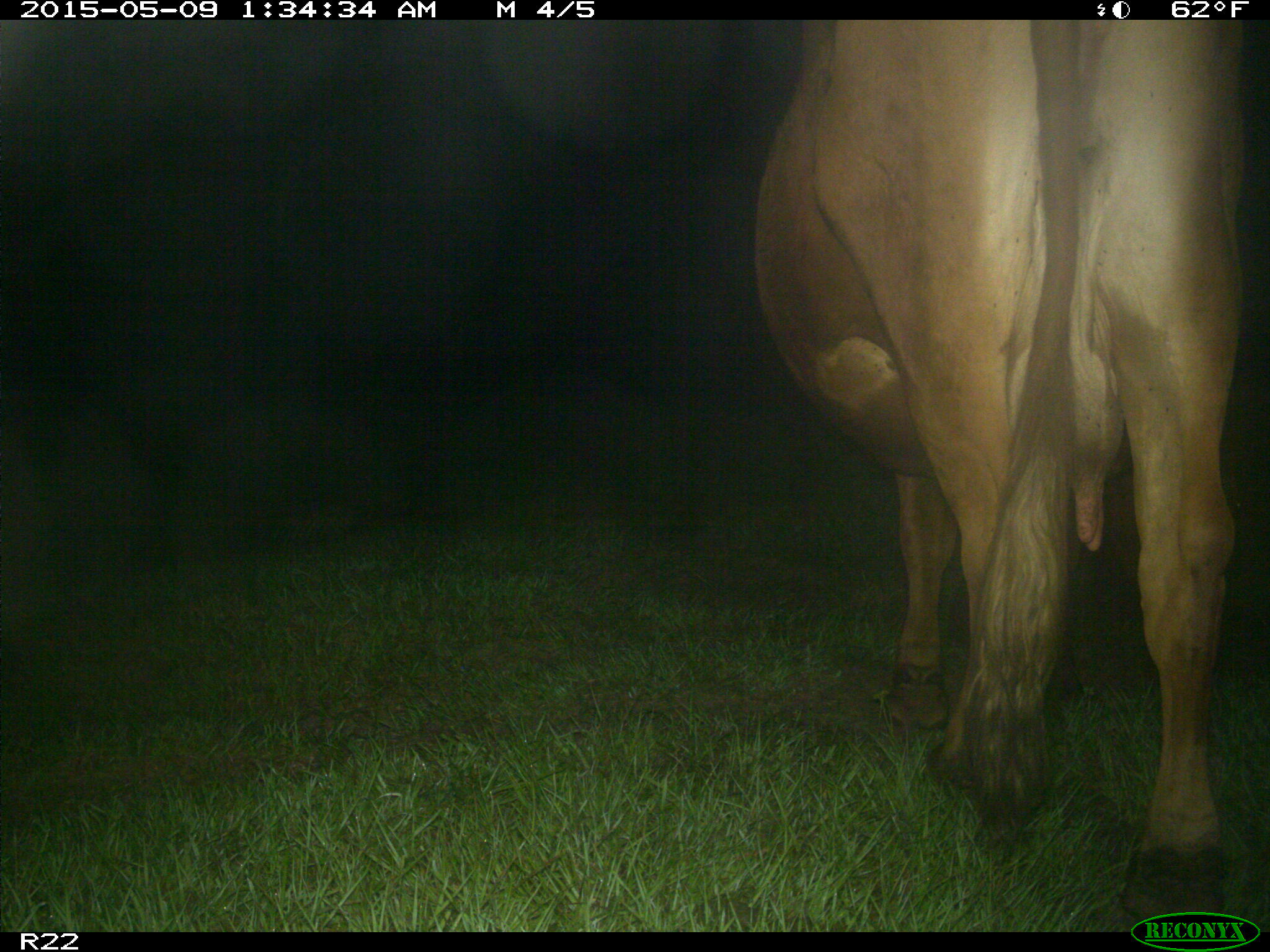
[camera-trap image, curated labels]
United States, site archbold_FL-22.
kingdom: Animalia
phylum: Chordata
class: Mammalia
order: Artiodactyla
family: Bovidae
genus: Bos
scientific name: Bos taurus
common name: domestic cow